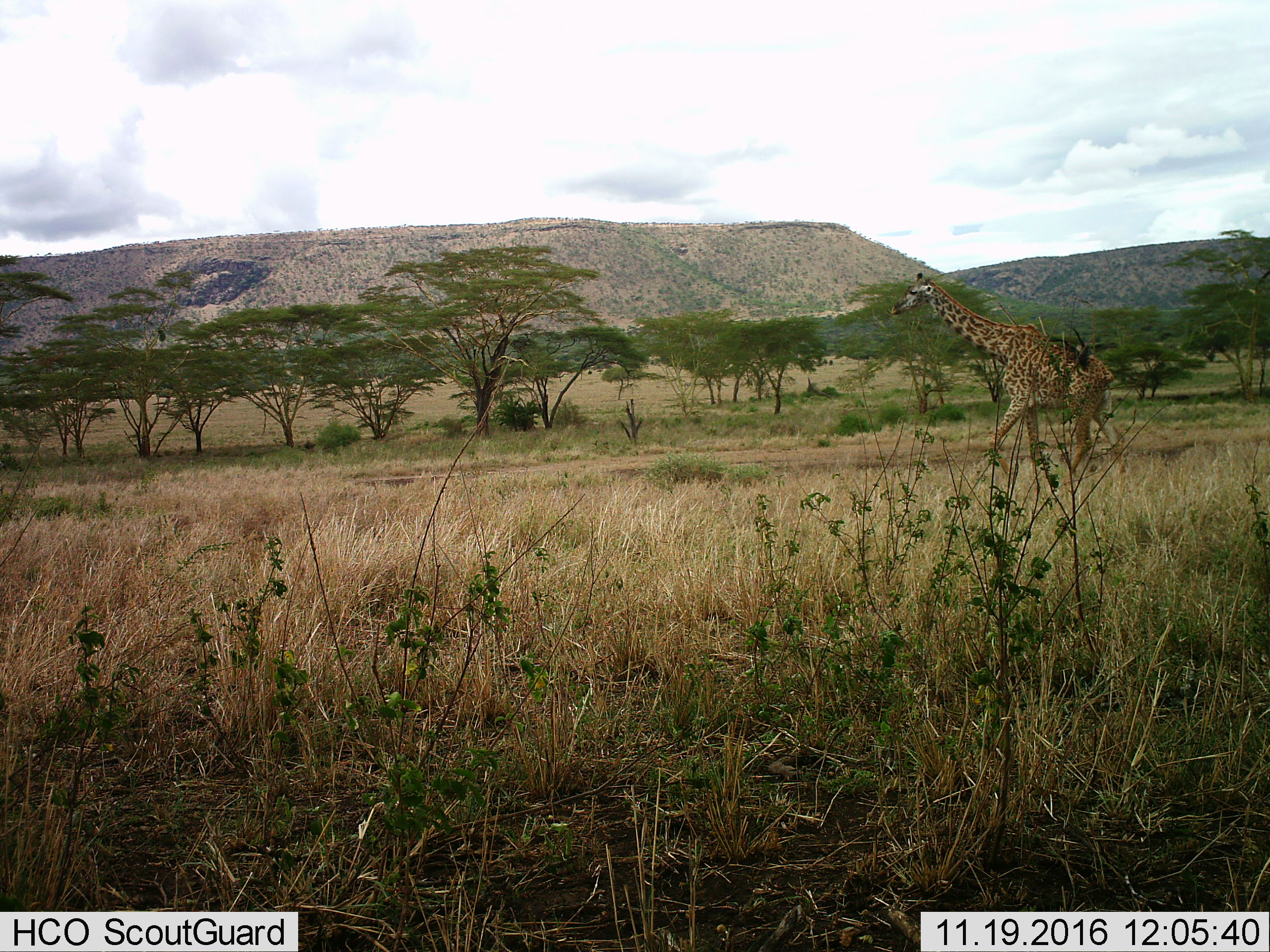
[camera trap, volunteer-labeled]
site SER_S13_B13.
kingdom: Animalia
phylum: Chordata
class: Mammalia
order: Artiodactyla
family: Giraffidae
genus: Giraffa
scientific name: Giraffa camelopardalis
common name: giraffe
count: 1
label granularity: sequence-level